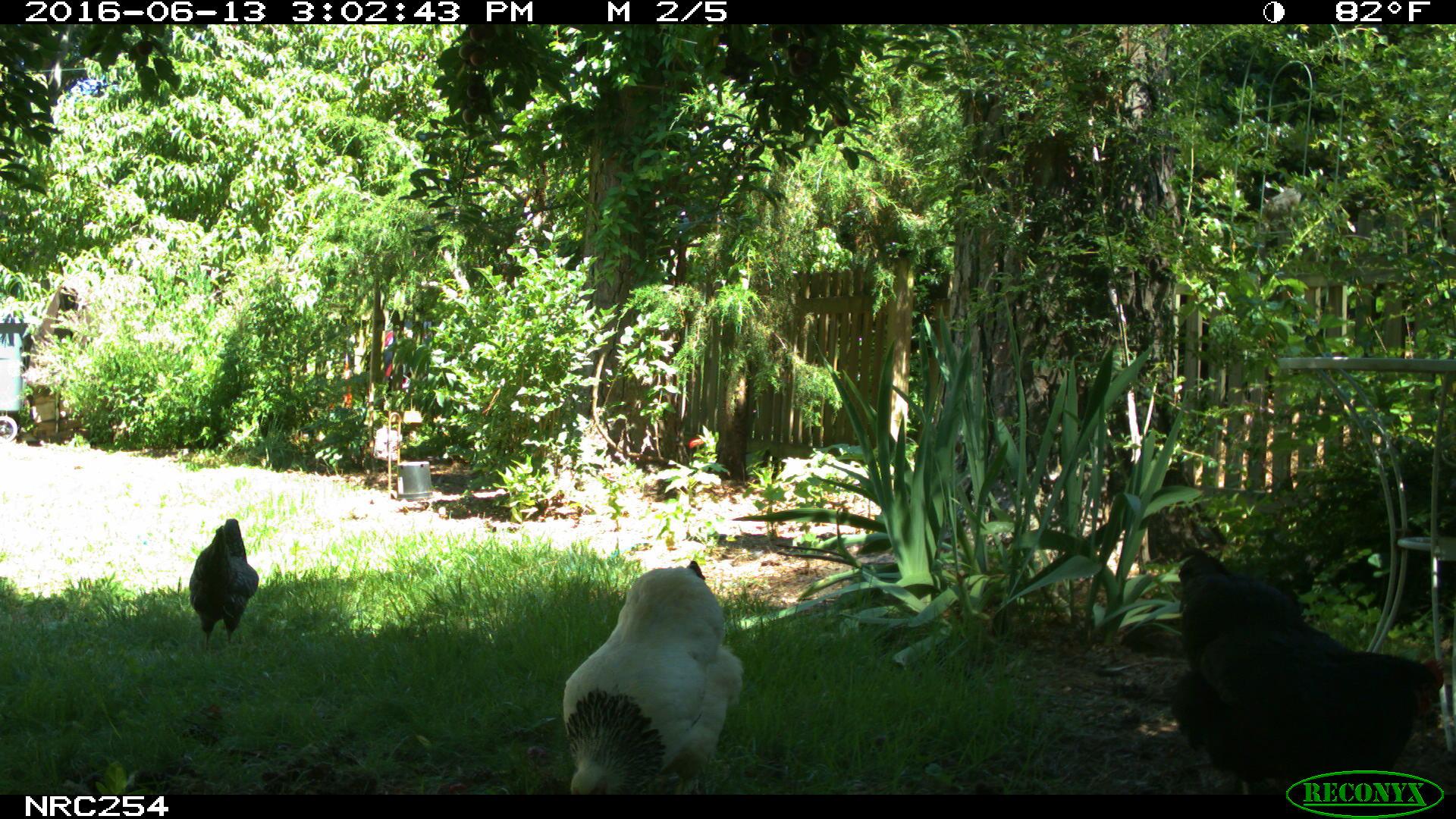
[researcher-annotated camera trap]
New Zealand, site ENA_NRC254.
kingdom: Animalia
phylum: Chordata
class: Aves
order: Galliformes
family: Phasianidae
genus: Gallus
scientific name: Gallus gallus domesticus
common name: chicken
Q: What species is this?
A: Chicken (Gallus gallus domesticus).